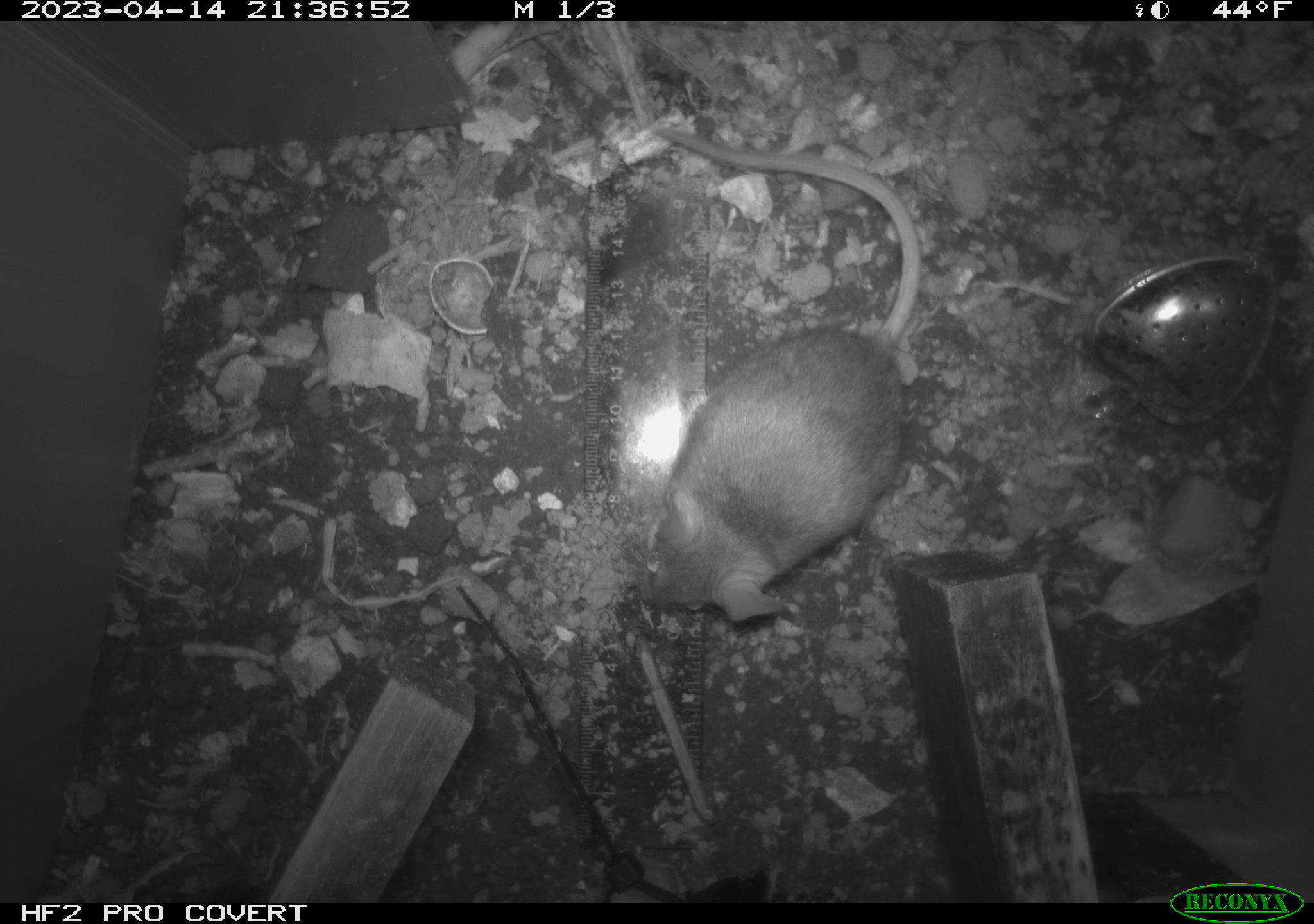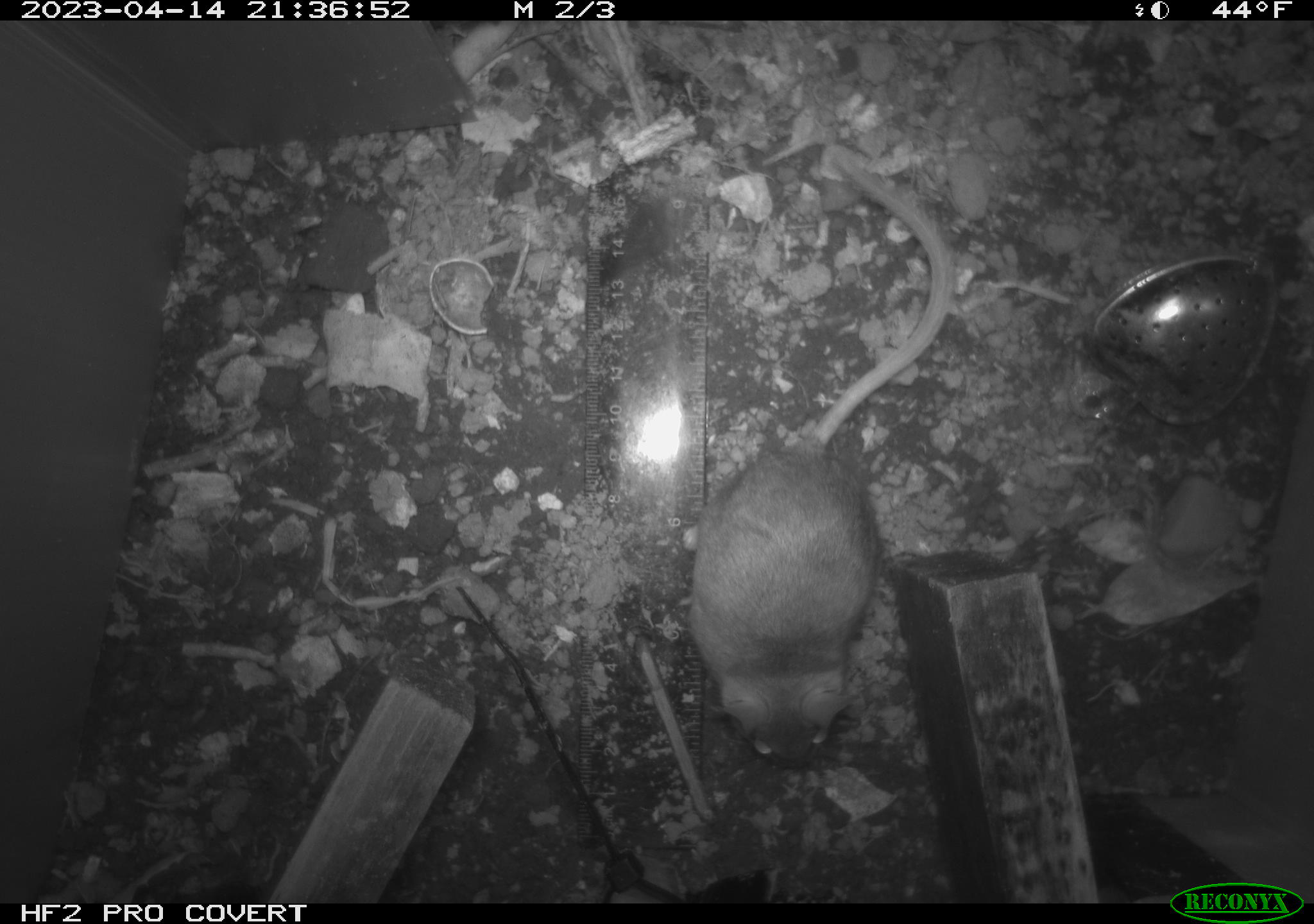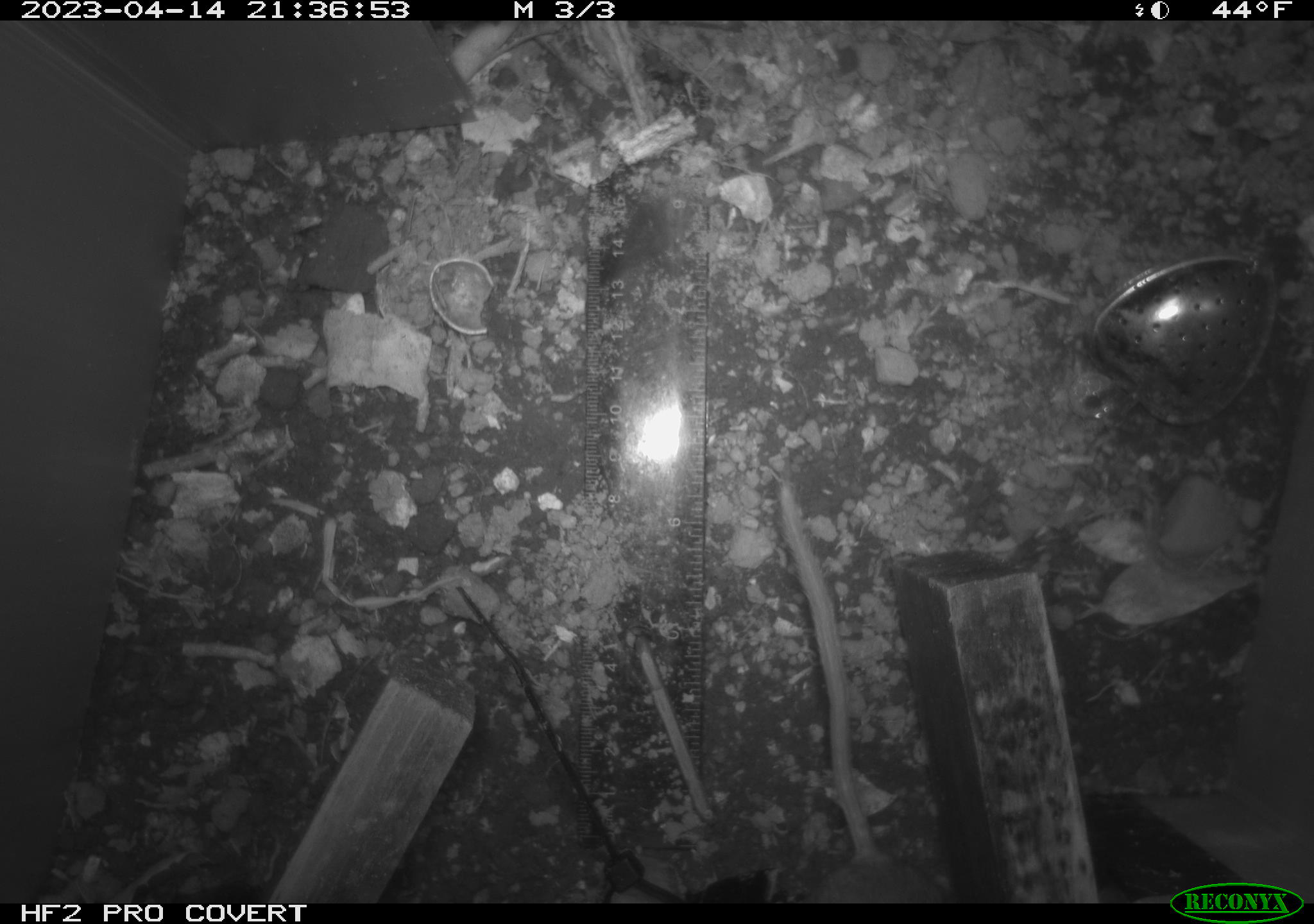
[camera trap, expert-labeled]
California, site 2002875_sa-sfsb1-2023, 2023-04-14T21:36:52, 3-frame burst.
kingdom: Animalia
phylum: Chordata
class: Mammalia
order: Rodentia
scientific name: Rodentia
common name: mouse species